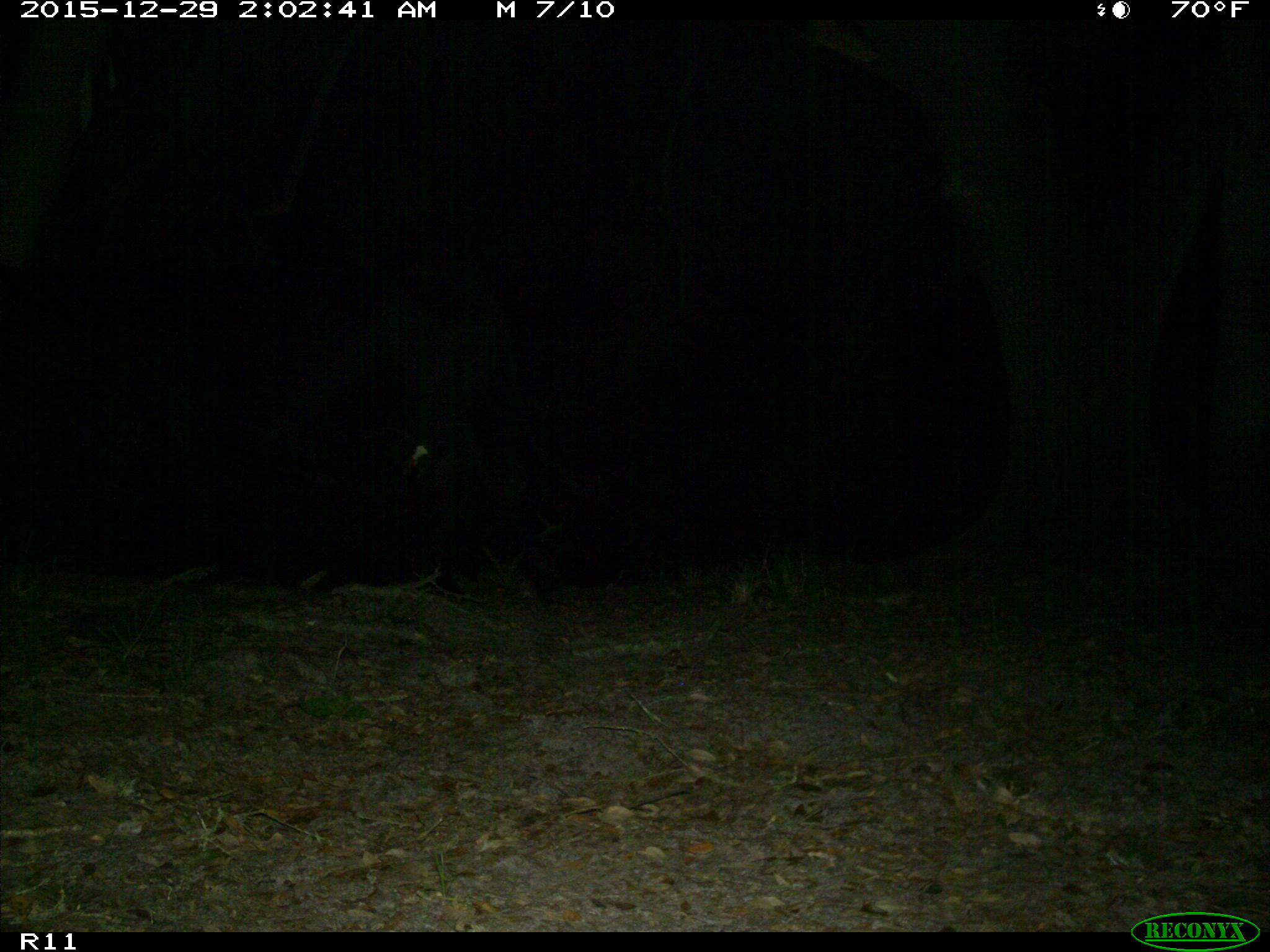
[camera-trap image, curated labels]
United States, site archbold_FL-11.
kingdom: Animalia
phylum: Chordata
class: Mammalia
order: Artiodactyla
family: Bovidae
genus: Bos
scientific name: Bos taurus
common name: domestic cow